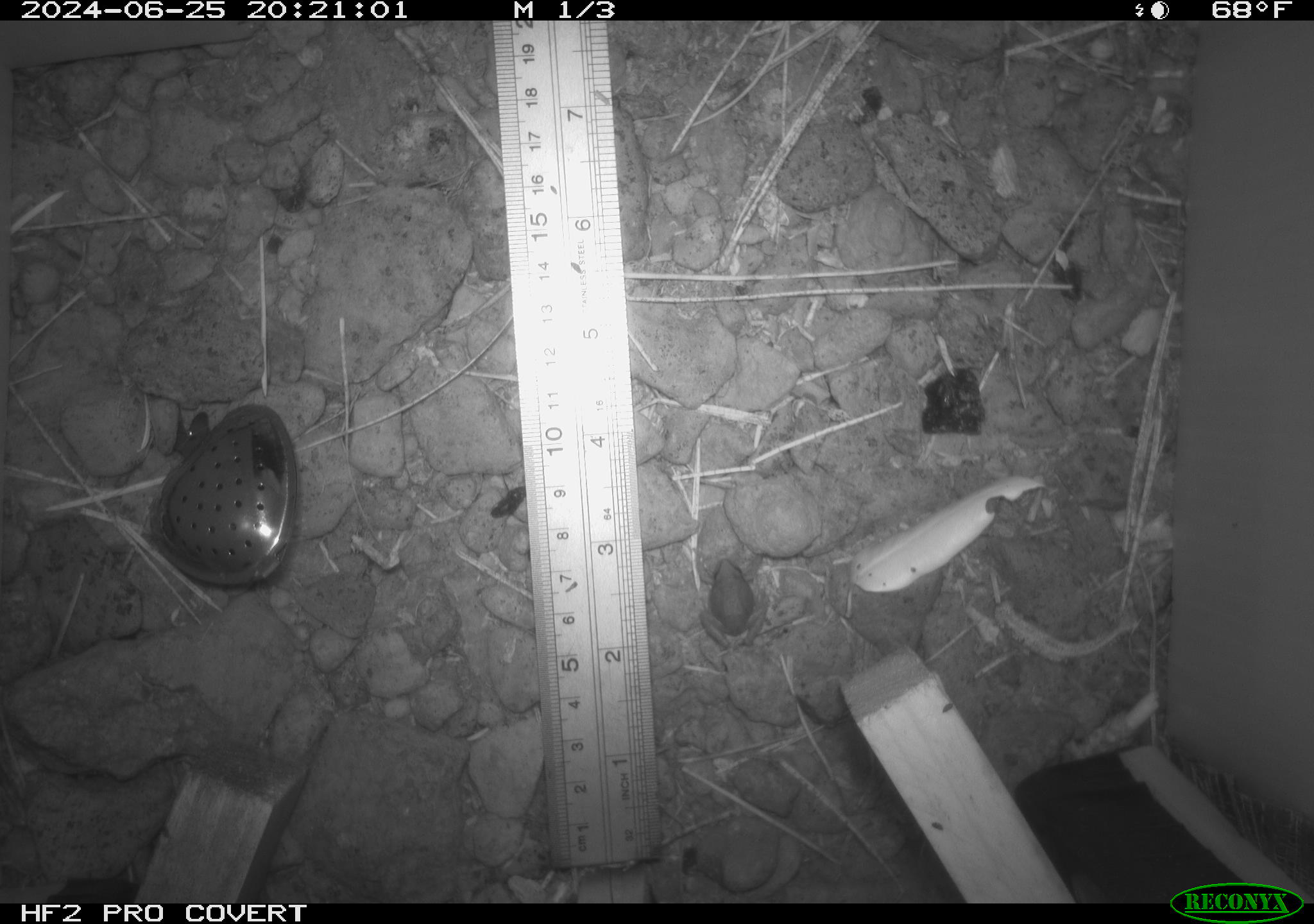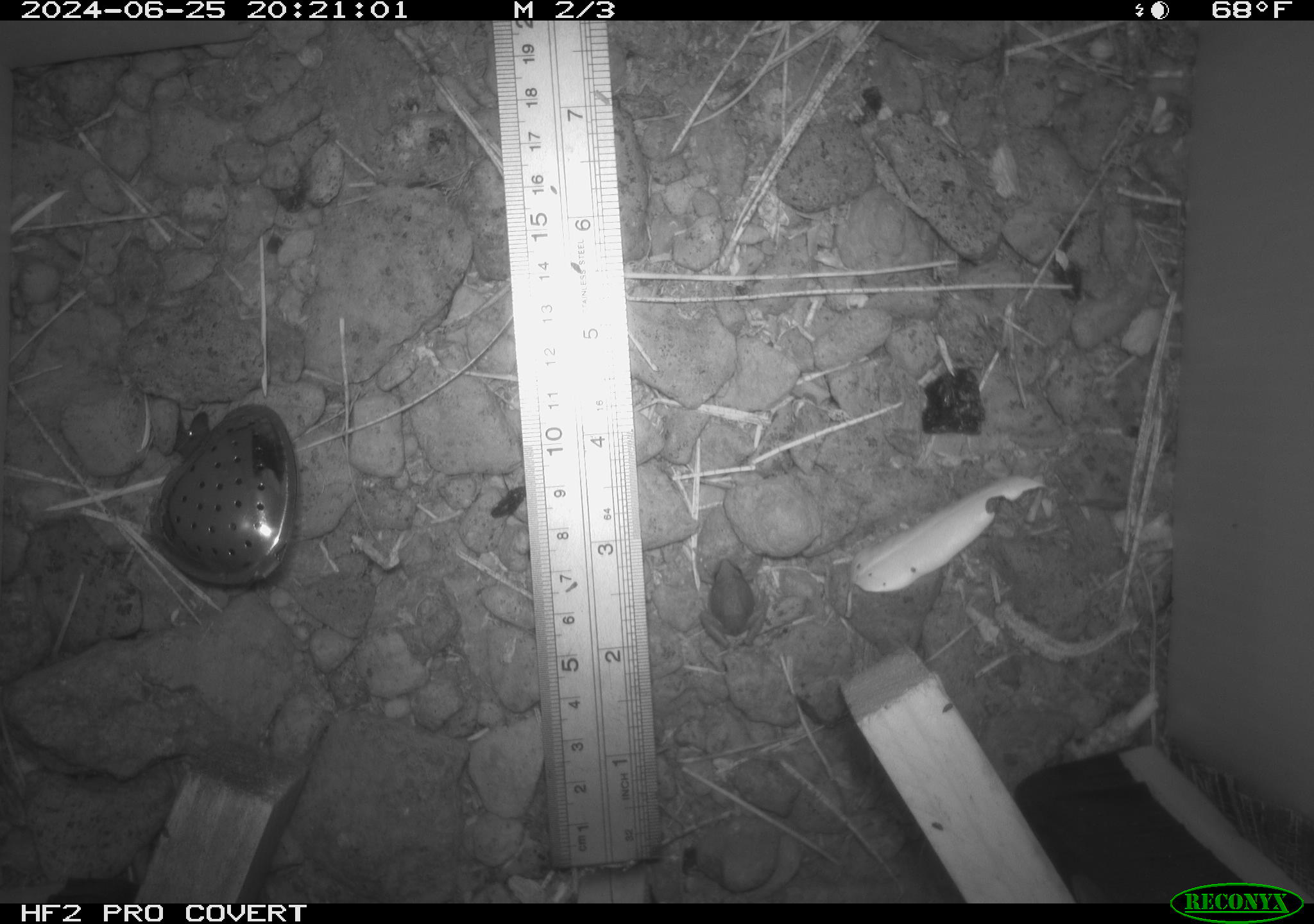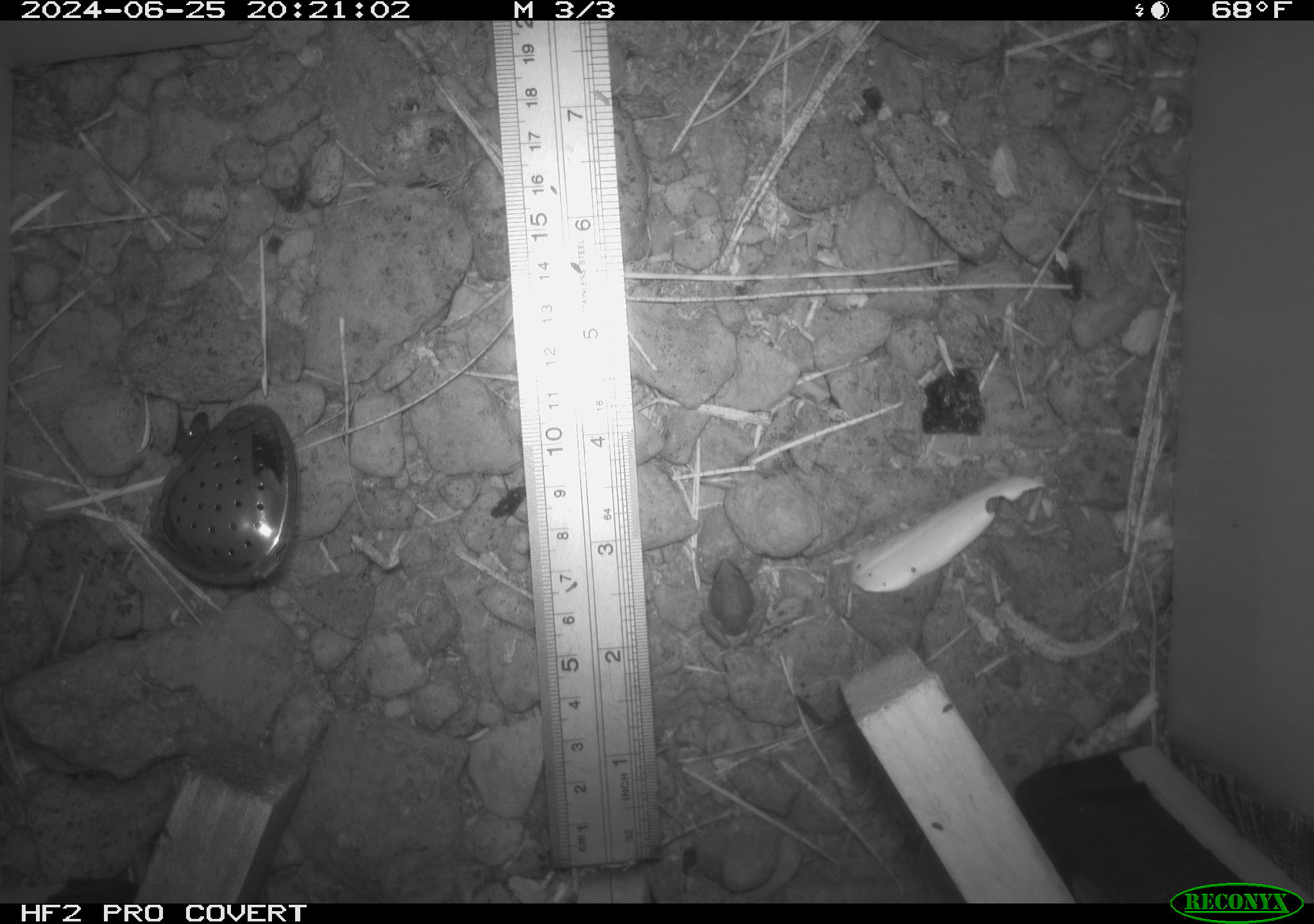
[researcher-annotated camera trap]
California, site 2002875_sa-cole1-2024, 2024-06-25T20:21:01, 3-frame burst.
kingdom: Animalia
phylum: Chordata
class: Amphibia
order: Anura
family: Hylidae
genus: Pseudacris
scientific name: Pseudacris regilla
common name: sierran treefrog